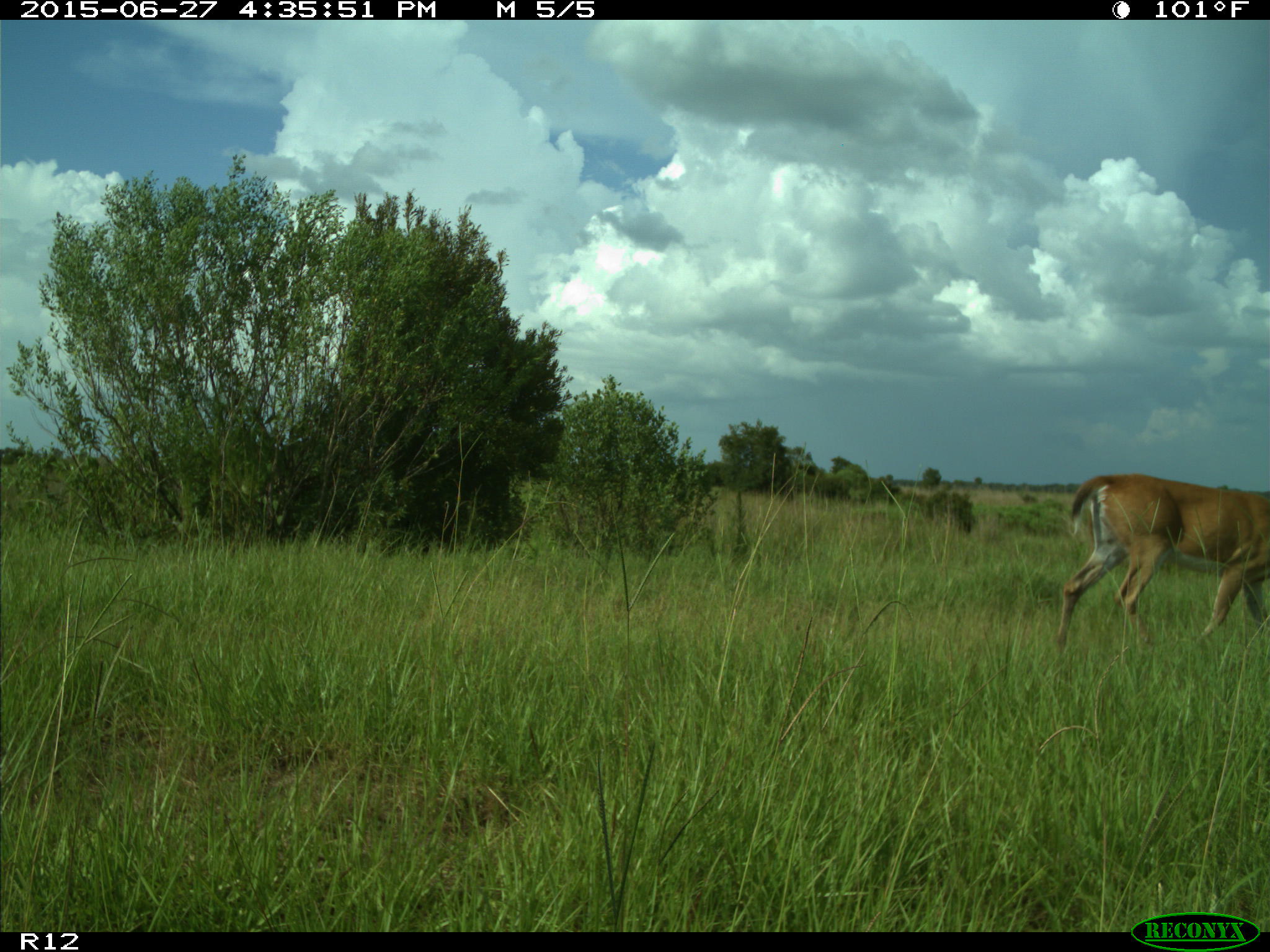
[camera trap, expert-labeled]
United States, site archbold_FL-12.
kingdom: Animalia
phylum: Chordata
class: Mammalia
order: Artiodactyla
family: Cervidae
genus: Odocoileus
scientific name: Odocoileus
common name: deer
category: unidentified deer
Unidentified deer (deer) (Odocoileus).